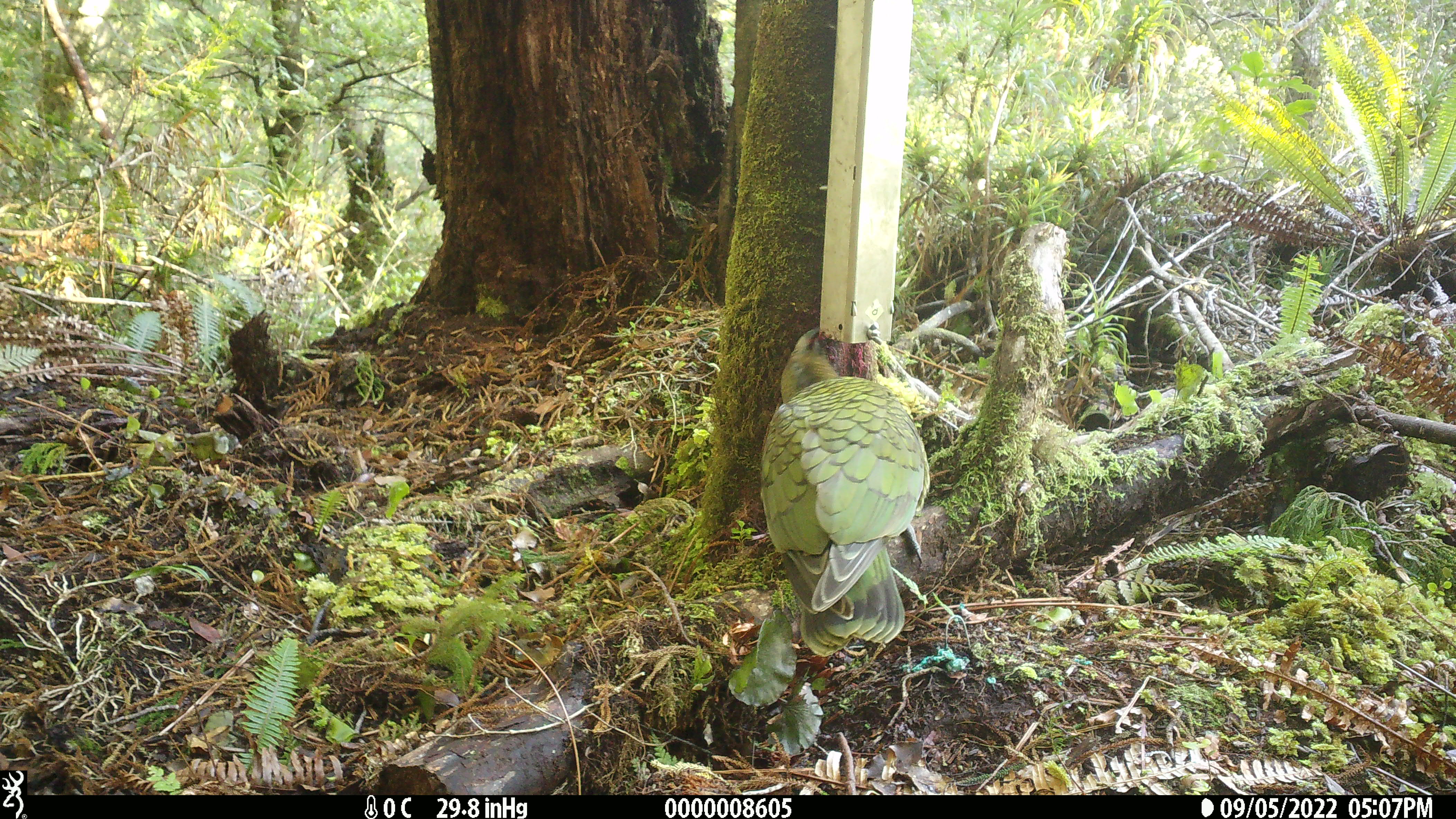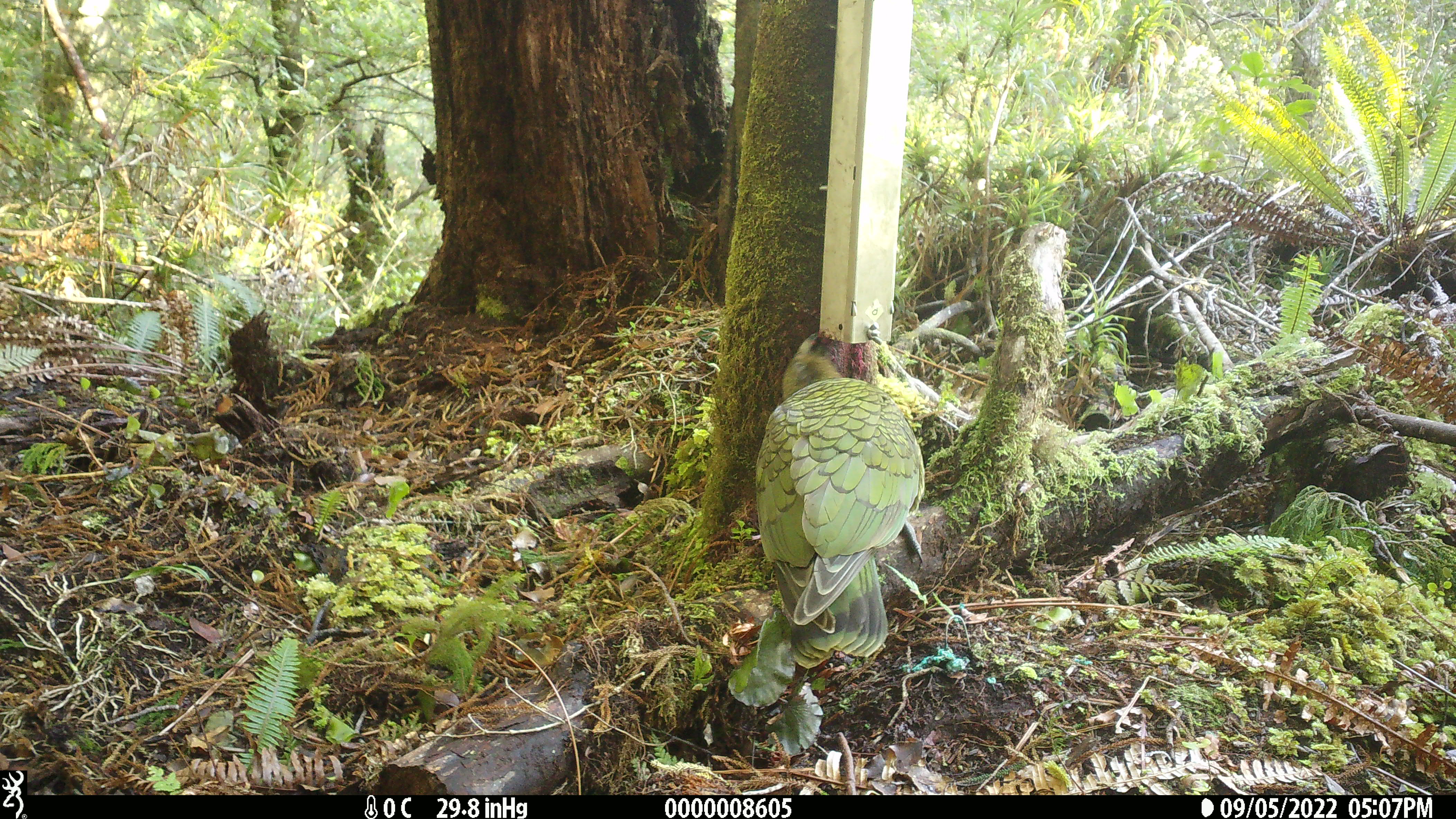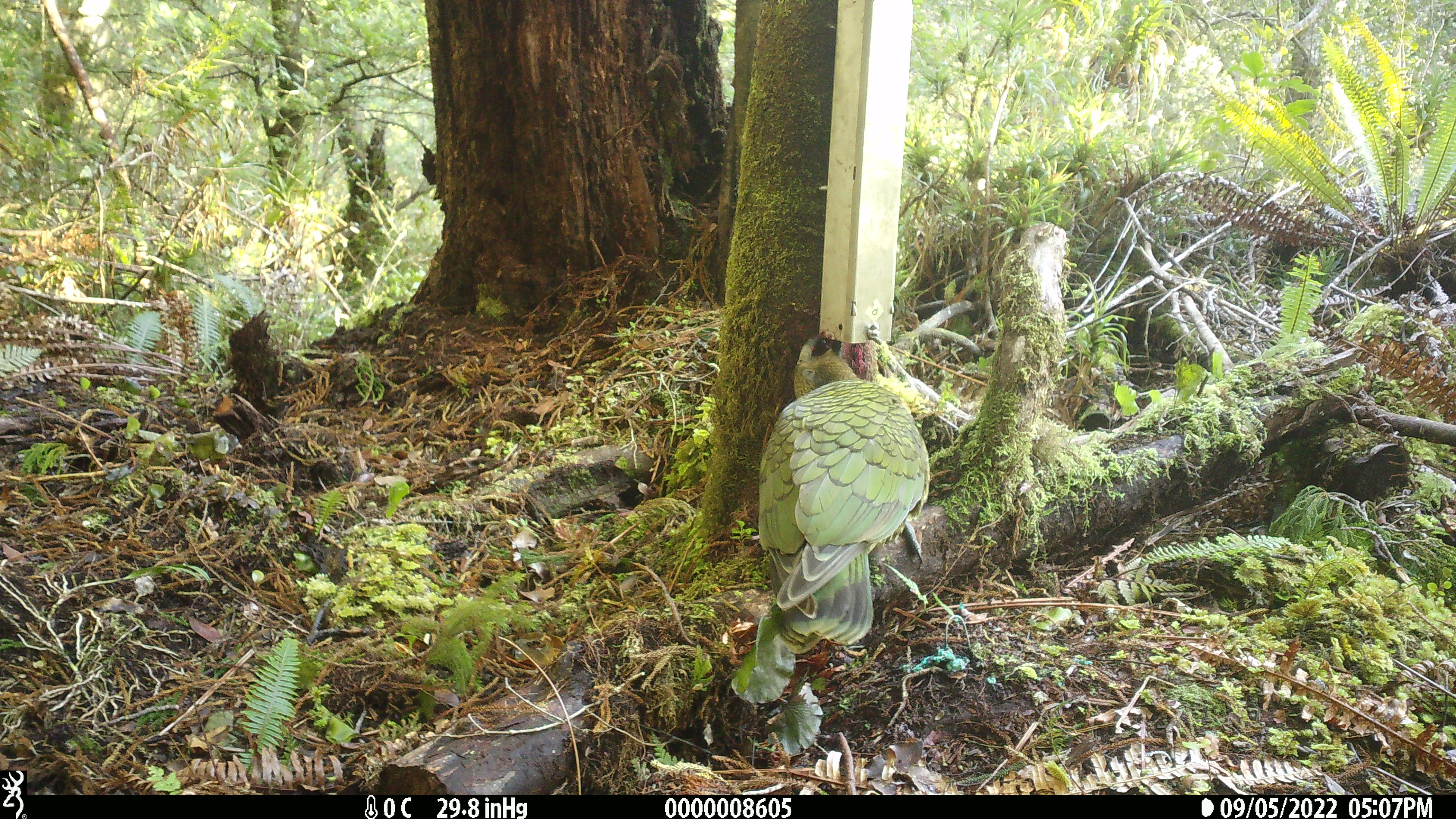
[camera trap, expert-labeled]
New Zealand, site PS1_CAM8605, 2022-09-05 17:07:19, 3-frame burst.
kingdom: Animalia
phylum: Chordata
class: Aves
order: Psittaciformes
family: Strigopidae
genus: Nestor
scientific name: Nestor notabilis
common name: kea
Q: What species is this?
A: Kea (Nestor notabilis).